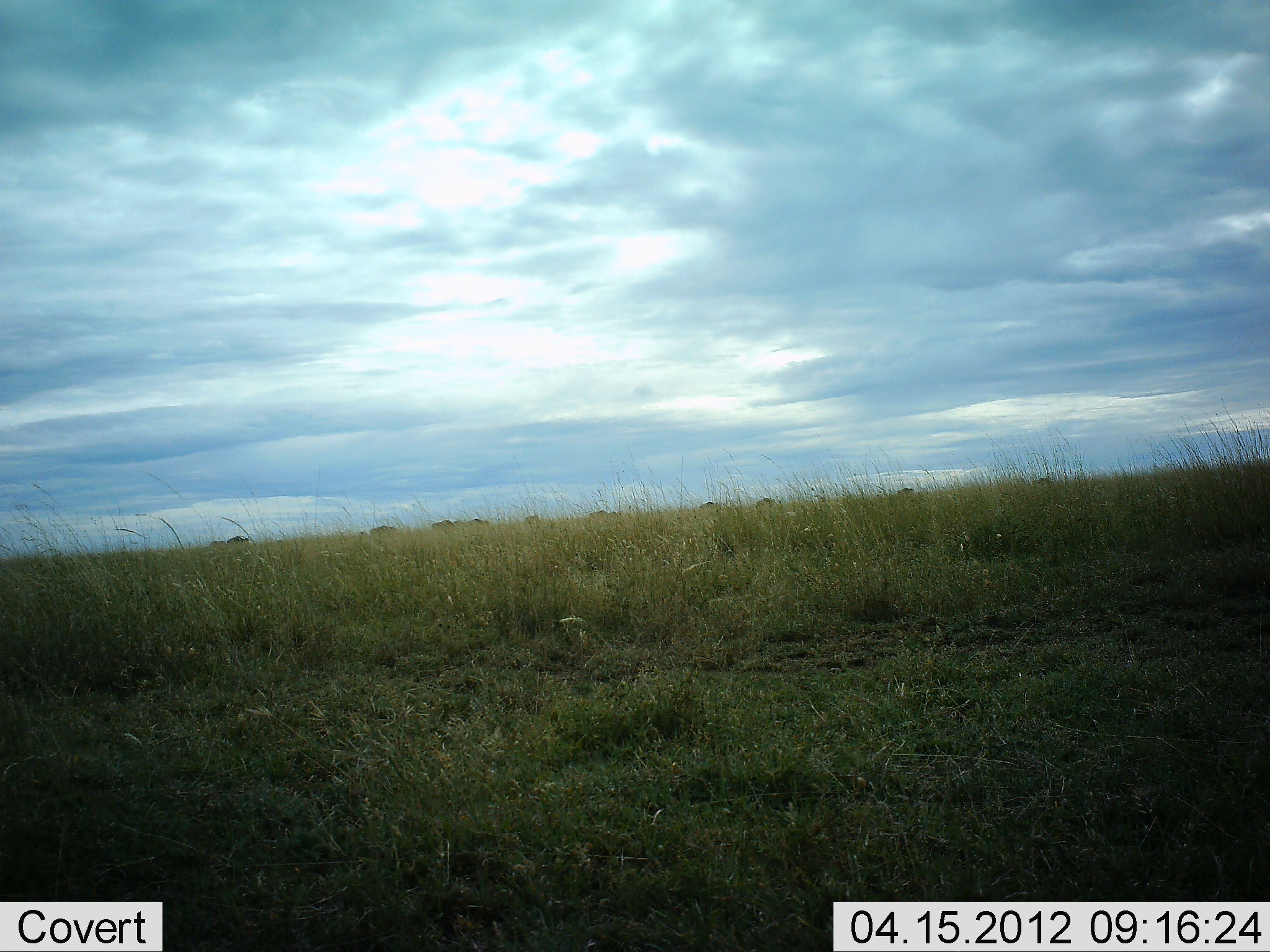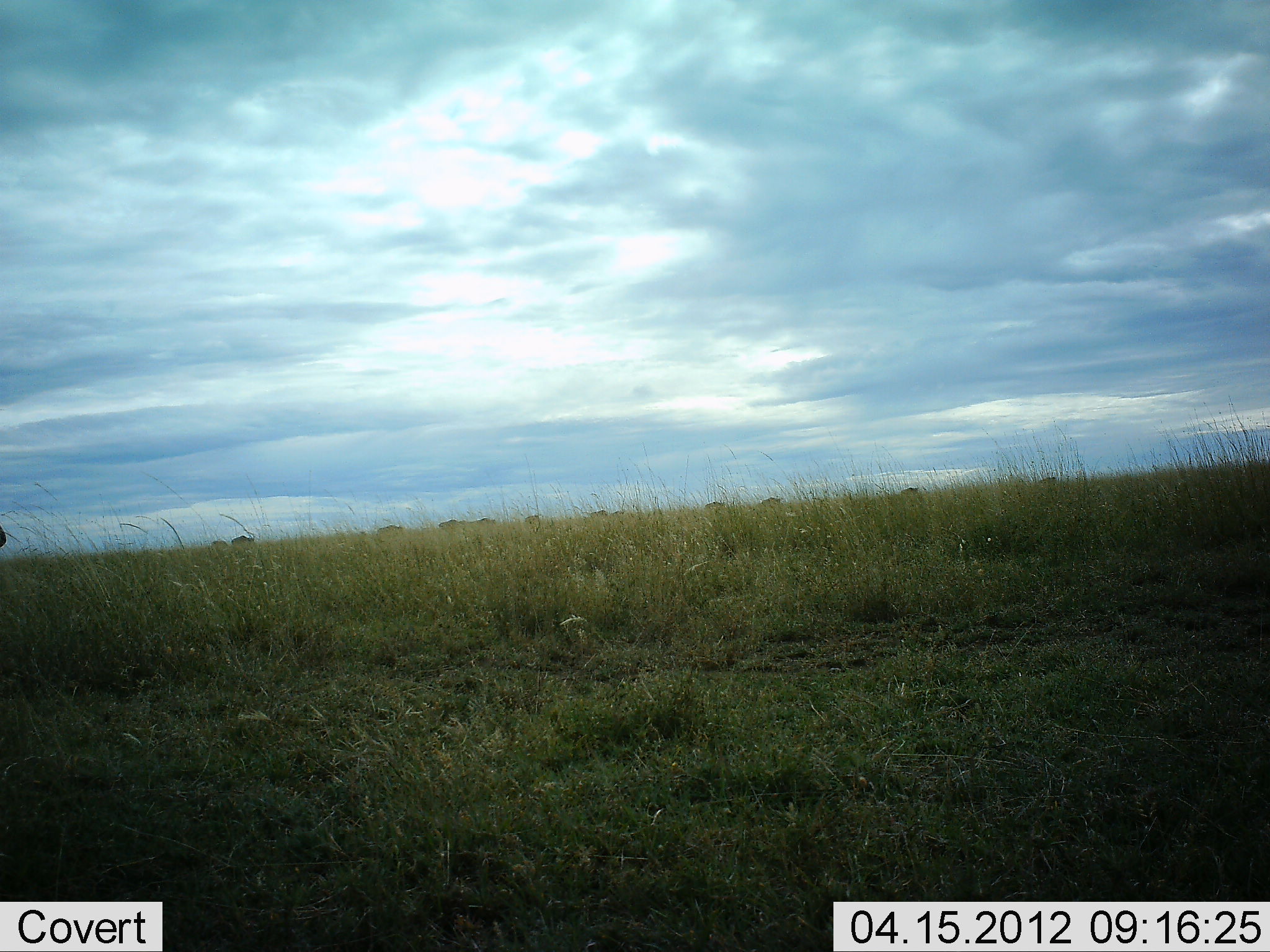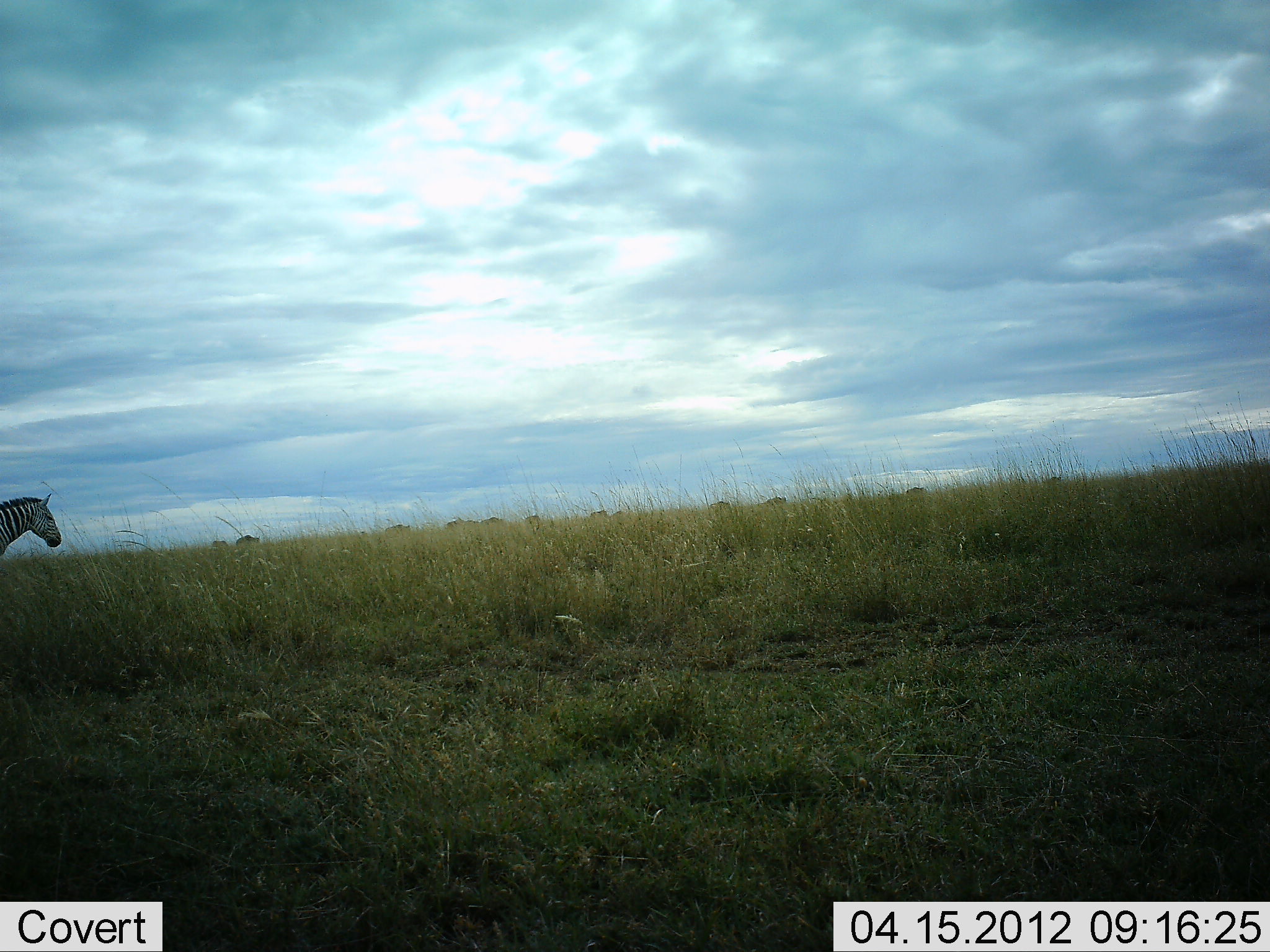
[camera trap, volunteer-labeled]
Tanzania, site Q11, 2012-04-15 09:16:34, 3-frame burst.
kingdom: Animalia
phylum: Chordata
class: Mammalia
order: Perissodactyla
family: Equidae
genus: Equus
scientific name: Equus quagga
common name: plains zebra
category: zebra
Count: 1.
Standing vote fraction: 9%.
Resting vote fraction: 0%.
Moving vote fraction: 100%.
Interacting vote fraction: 0%.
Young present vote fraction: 0%.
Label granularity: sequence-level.